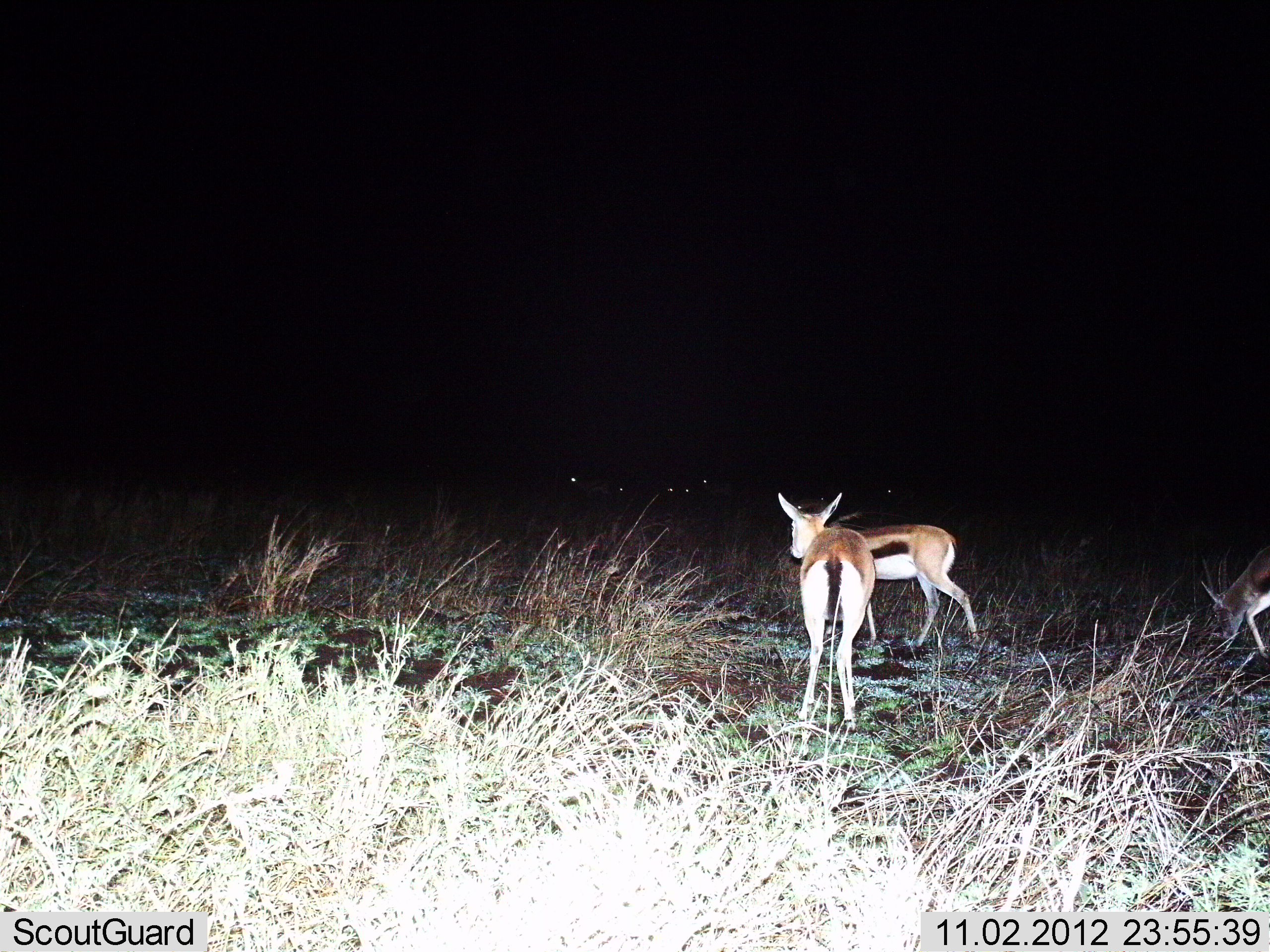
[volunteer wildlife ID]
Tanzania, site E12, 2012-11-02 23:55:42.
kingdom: Animalia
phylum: Chordata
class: Mammalia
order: Artiodactyla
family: Bovidae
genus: Eudorcas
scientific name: Eudorcas thomsonii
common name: thomson's gazelle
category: gazellethomsons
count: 3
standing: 82%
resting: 0%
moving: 27%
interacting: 0%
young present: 0%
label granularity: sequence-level